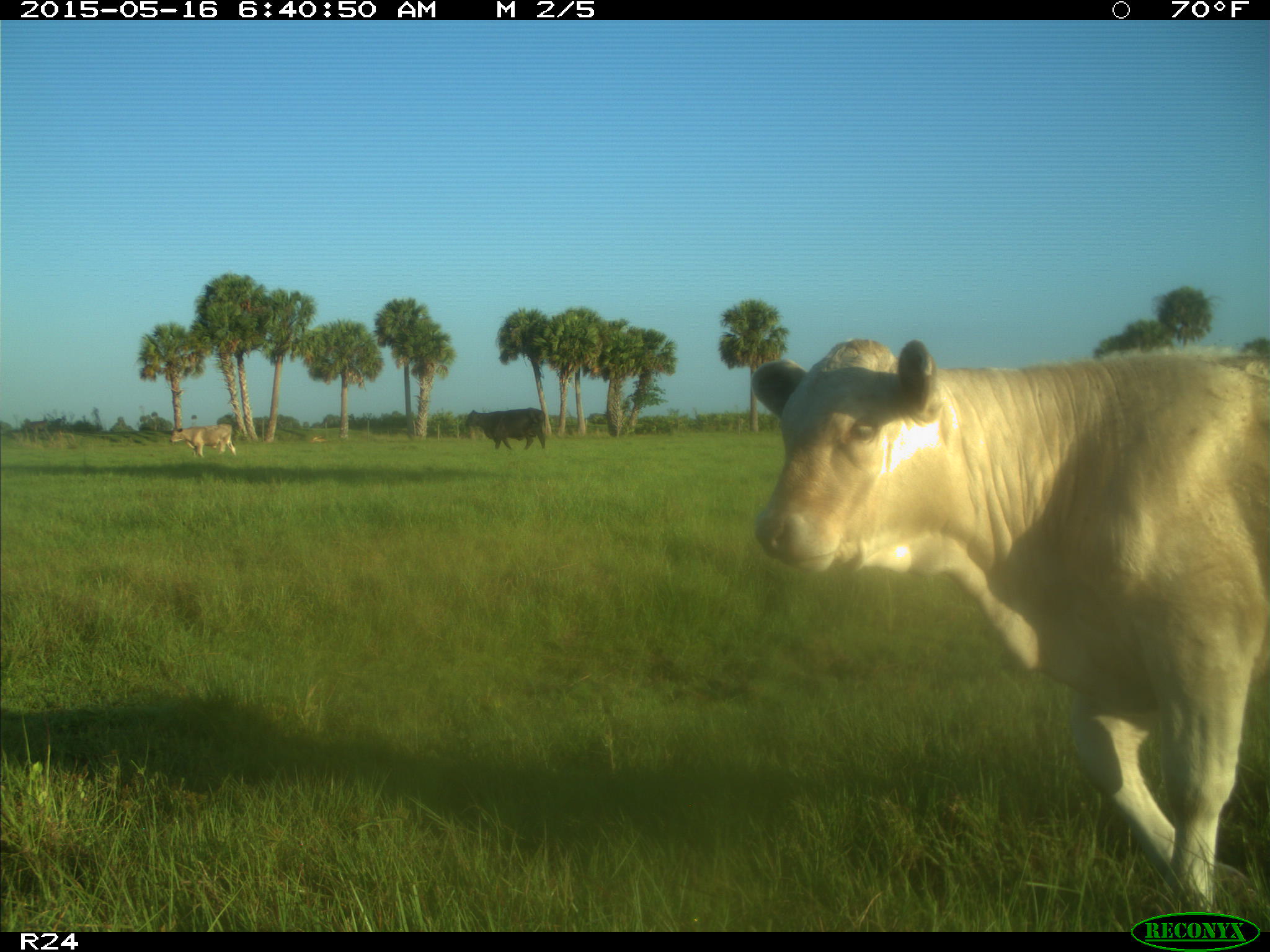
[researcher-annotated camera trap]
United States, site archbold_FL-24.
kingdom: Animalia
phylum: Chordata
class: Mammalia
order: Artiodactyla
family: Bovidae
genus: Bos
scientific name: Bos taurus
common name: domestic cow